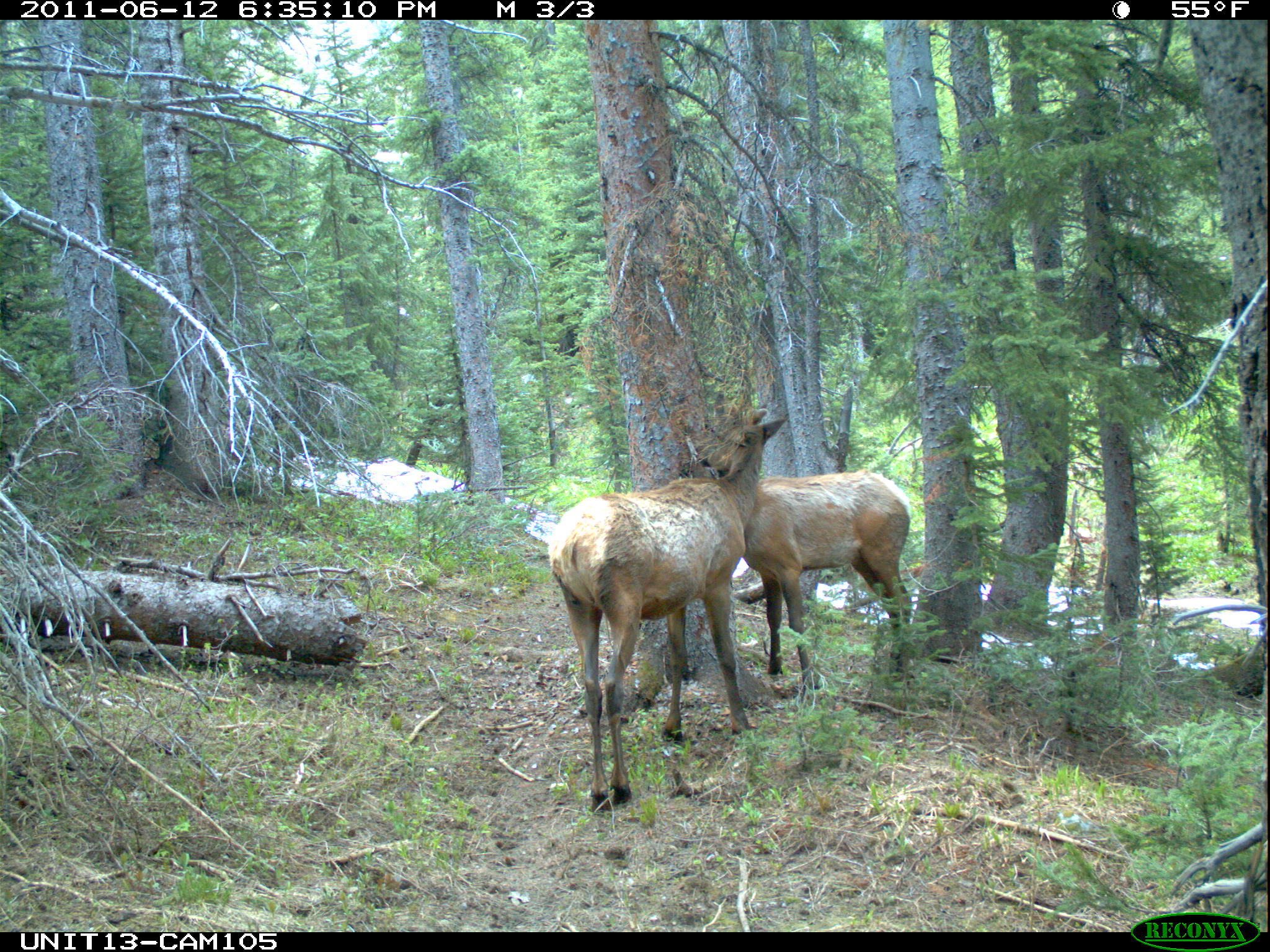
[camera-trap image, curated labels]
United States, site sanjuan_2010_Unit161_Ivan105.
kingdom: Animalia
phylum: Chordata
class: Mammalia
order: Artiodactyla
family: Cervidae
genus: Cervus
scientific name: Cervus elaphus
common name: red deer